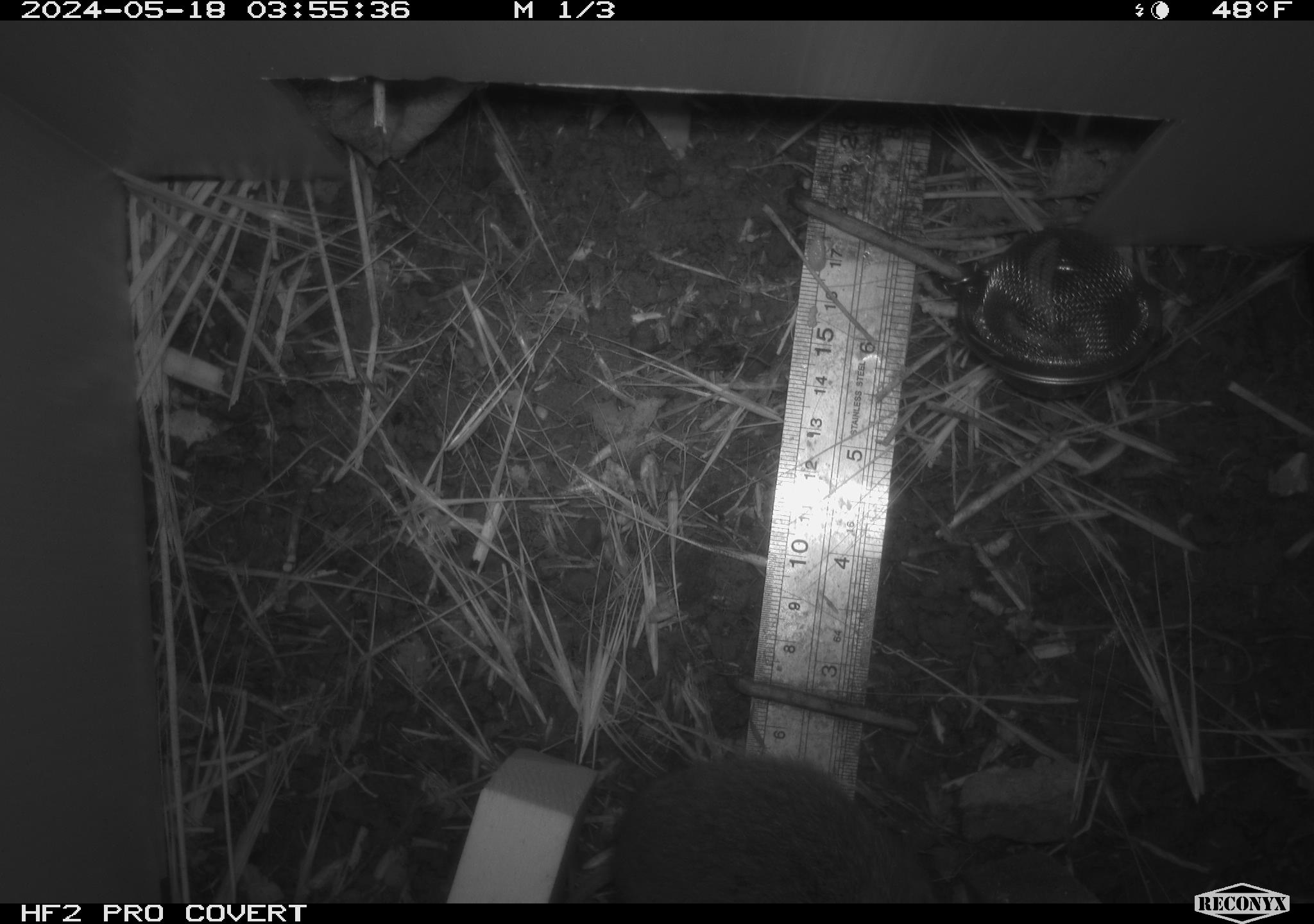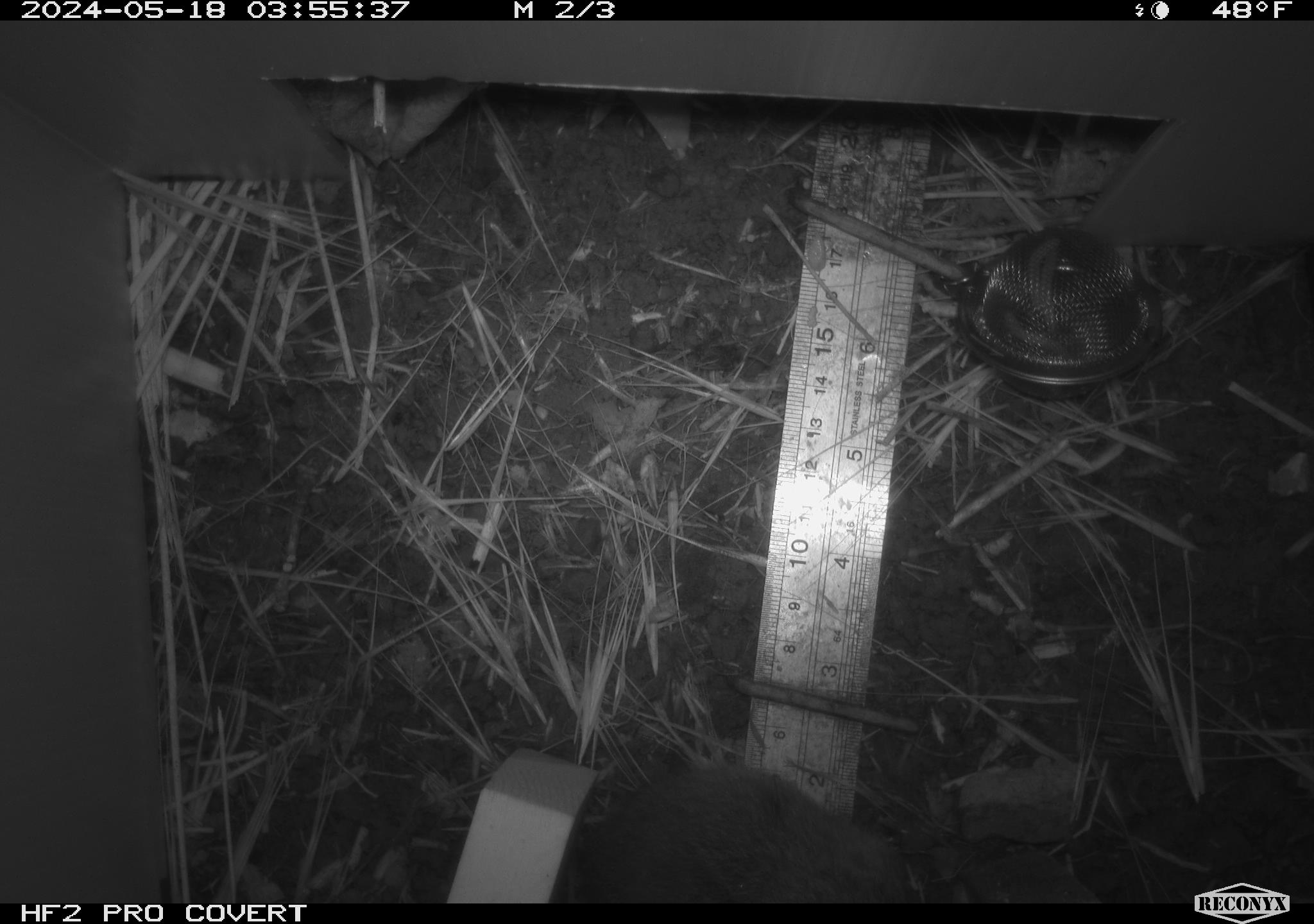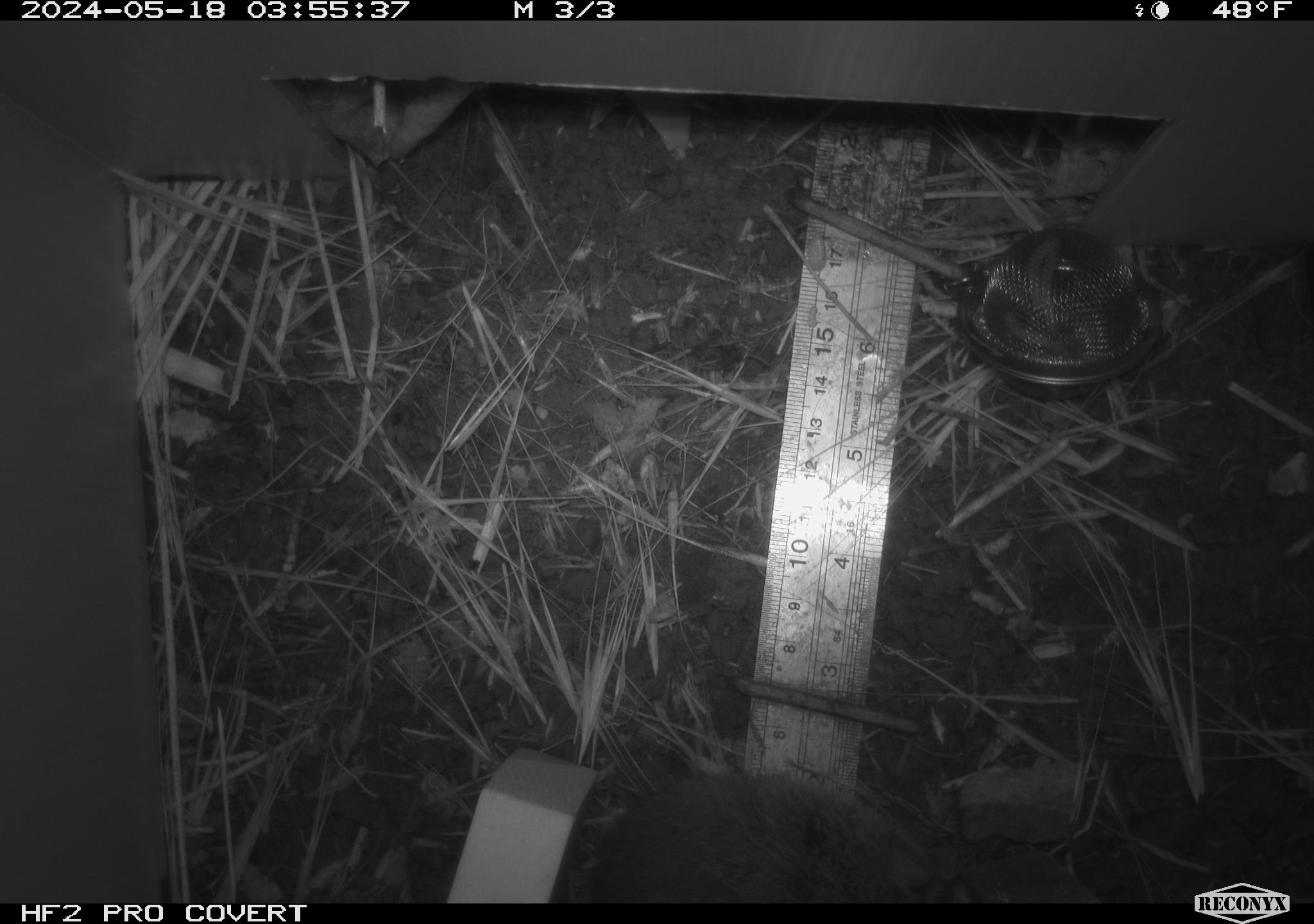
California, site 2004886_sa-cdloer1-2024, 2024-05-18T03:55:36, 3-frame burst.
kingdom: Animalia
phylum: Chordata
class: Mammalia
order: Rodentia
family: Cricetidae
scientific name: Arvicolinae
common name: voles, lemmings, and muskrats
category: arvicolinae subfamily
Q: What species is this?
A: Arvicolinae subfamily (voles, lemmings, and muskrats) (Arvicolinae).